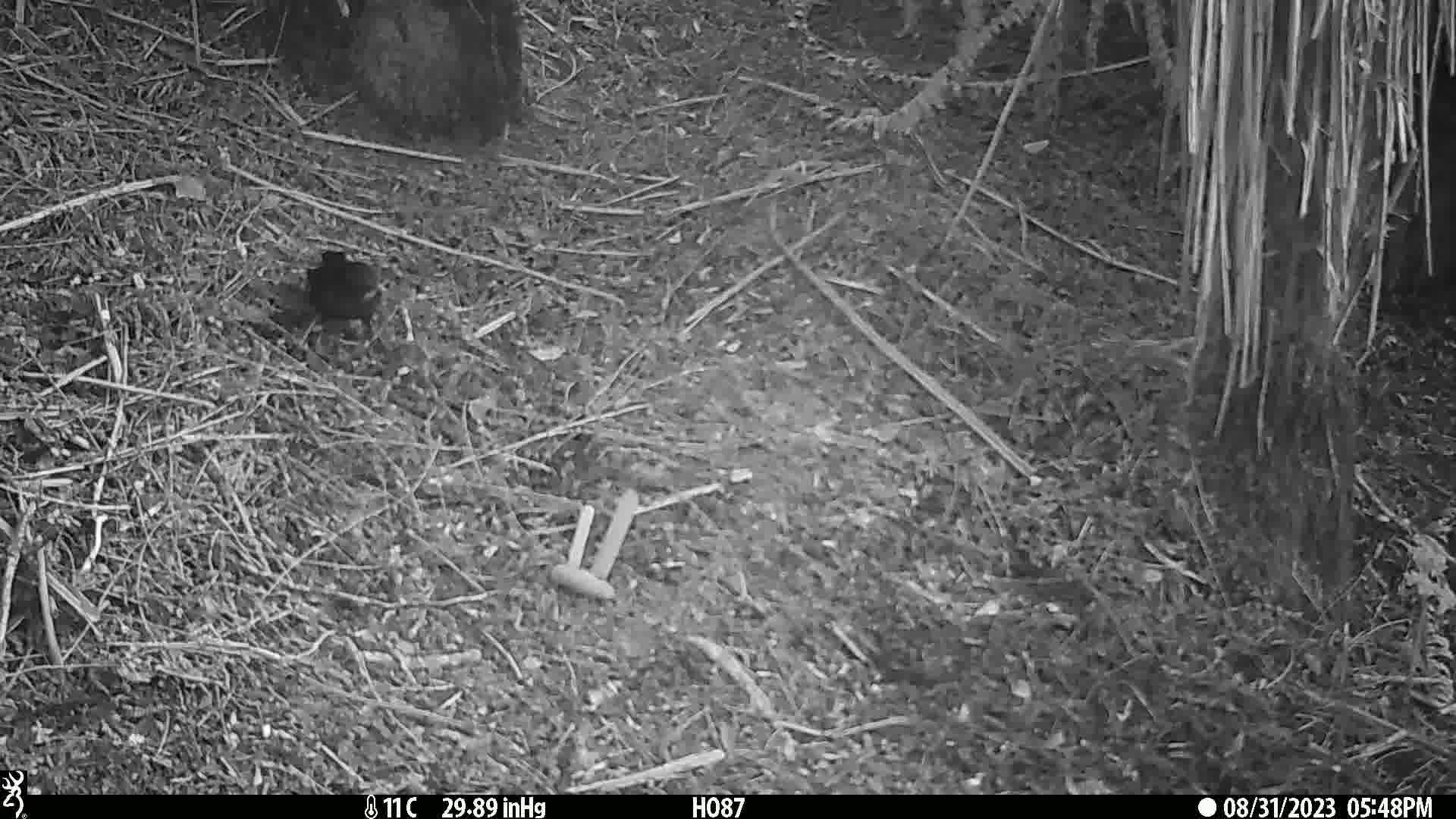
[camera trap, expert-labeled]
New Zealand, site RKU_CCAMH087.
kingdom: Animalia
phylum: Chordata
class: Aves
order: Passeriformes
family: Turdidae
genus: Turdus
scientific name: Turdus merula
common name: eurasian blackbird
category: blackbird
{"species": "blackbird (eurasian blackbird) (Turdus merula)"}